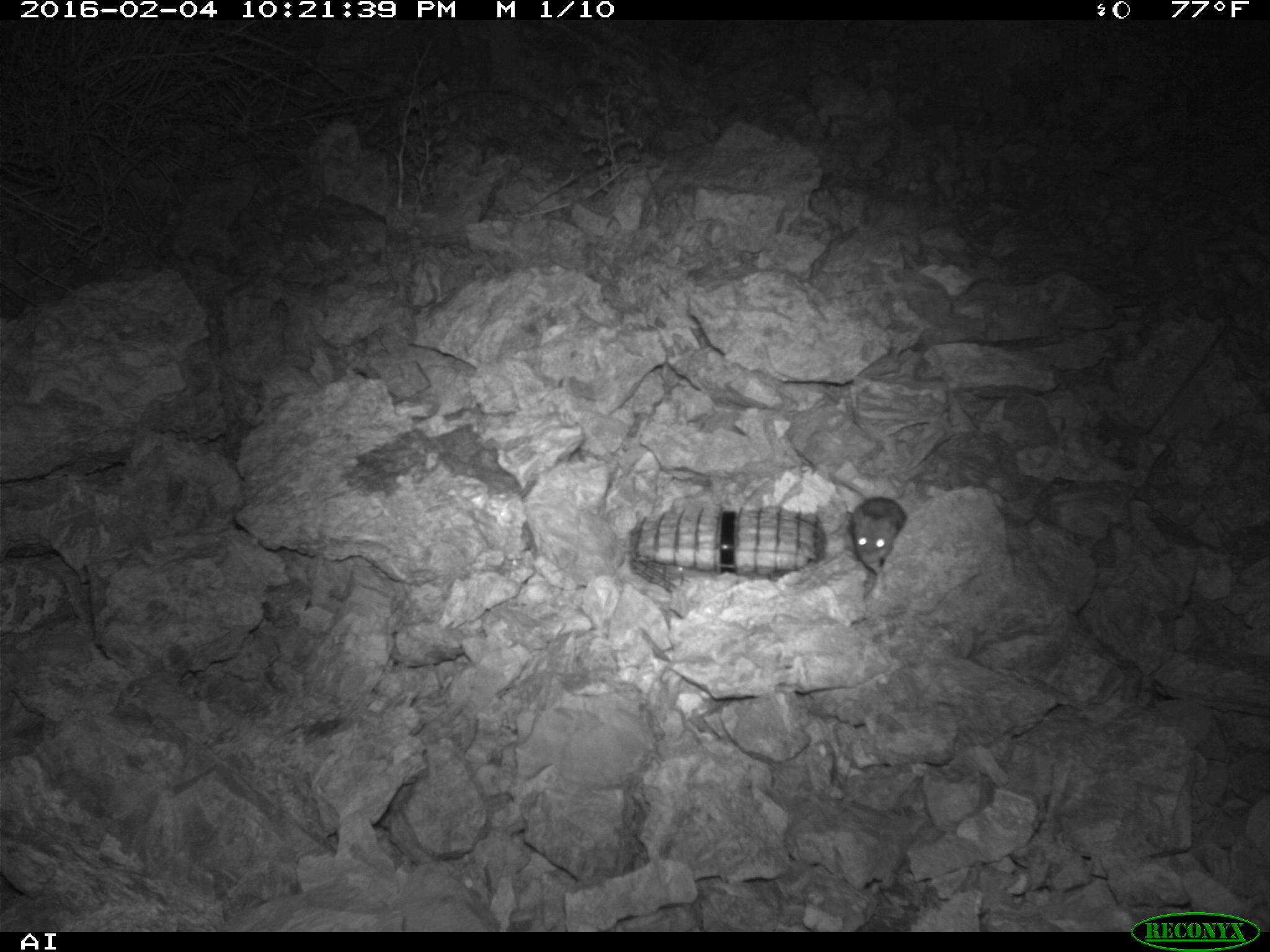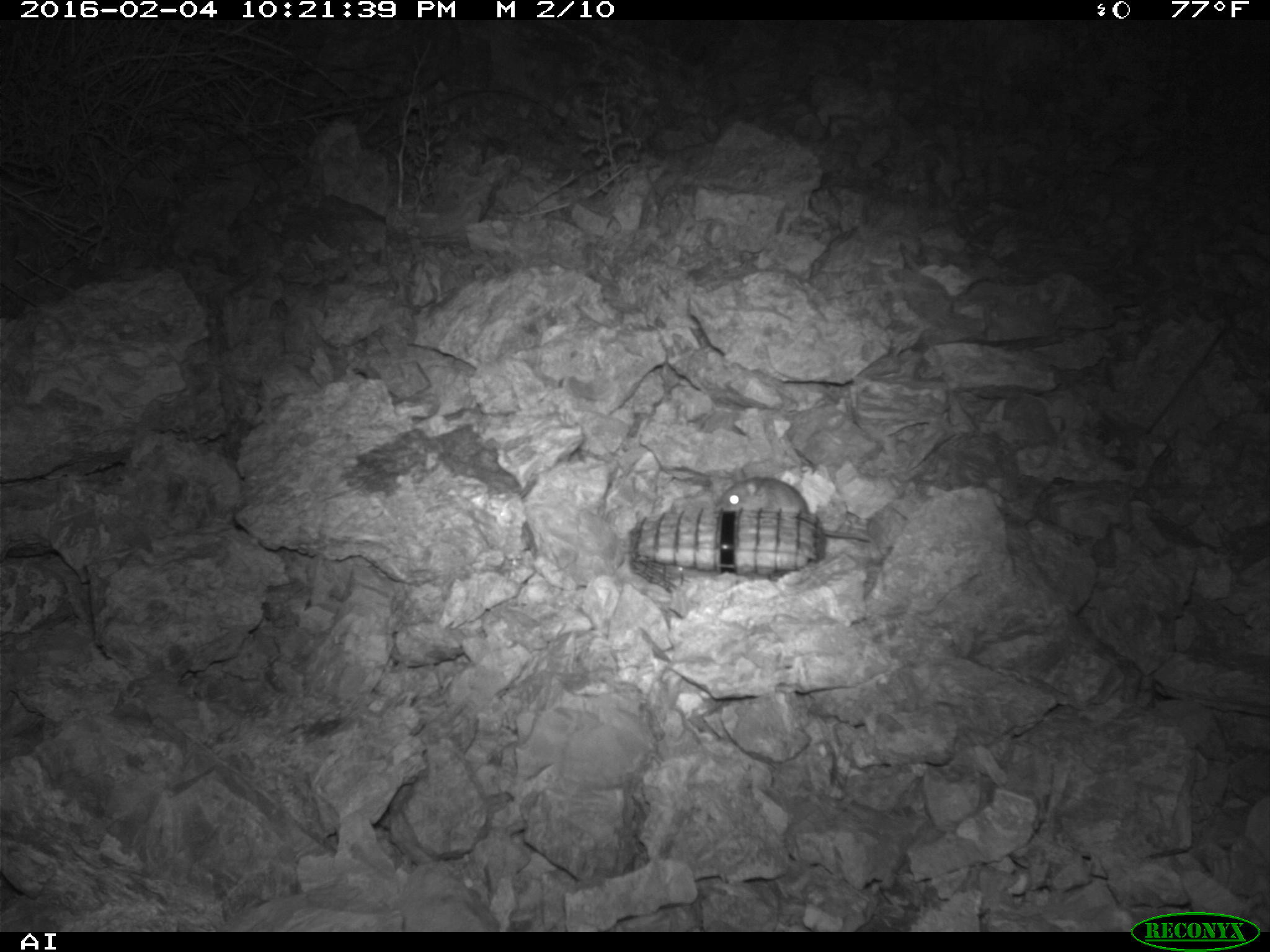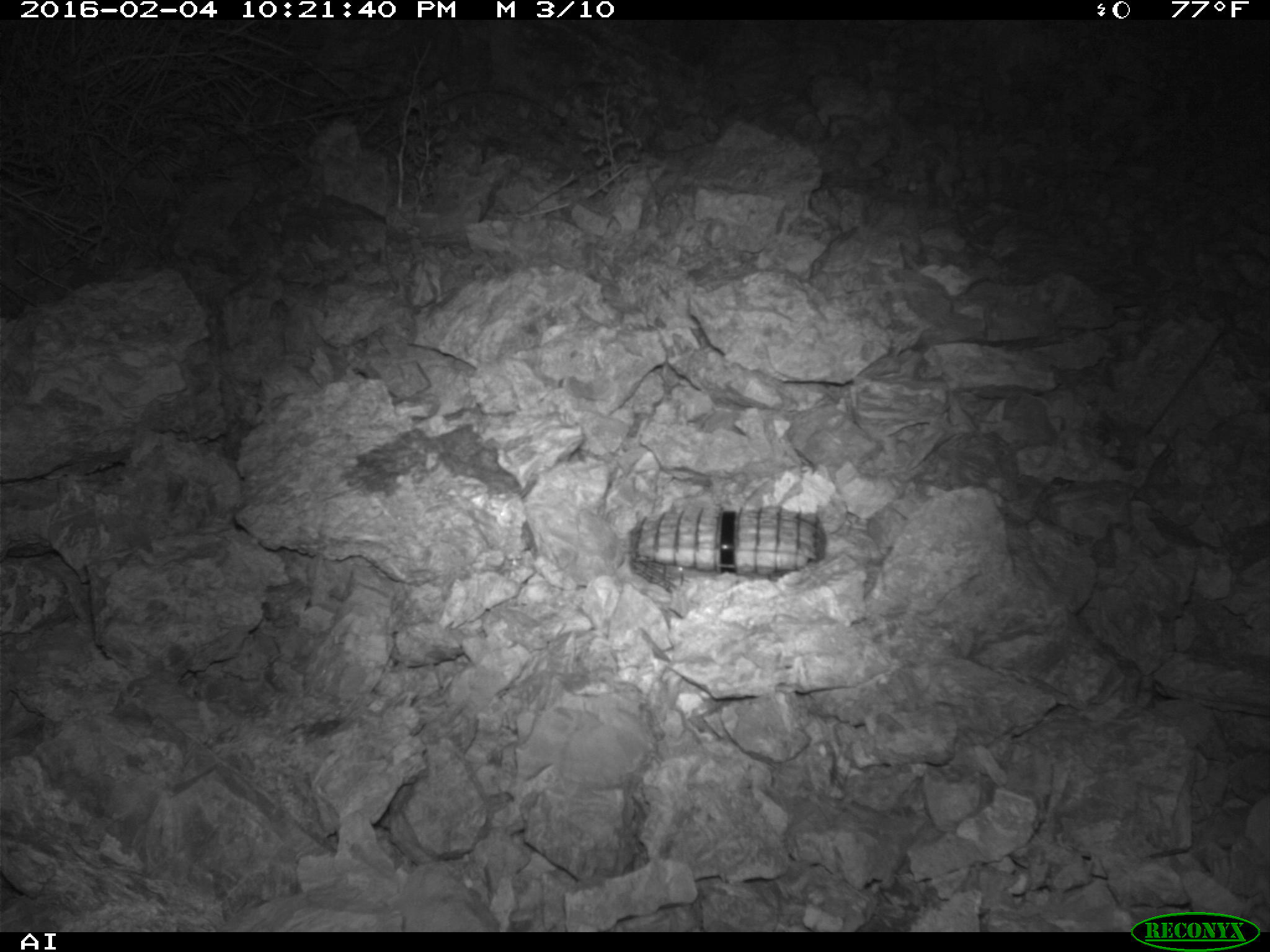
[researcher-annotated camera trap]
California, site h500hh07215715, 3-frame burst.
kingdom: Animalia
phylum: Chordata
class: Mammalia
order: Rodentia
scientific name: Rodentia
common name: rodent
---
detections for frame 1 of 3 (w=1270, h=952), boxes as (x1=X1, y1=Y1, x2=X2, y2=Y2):
rodent: (x1=851, y1=497, x2=905, y2=563)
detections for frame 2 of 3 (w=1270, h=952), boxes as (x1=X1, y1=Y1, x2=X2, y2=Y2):
rodent: (x1=714, y1=469, x2=869, y2=544)